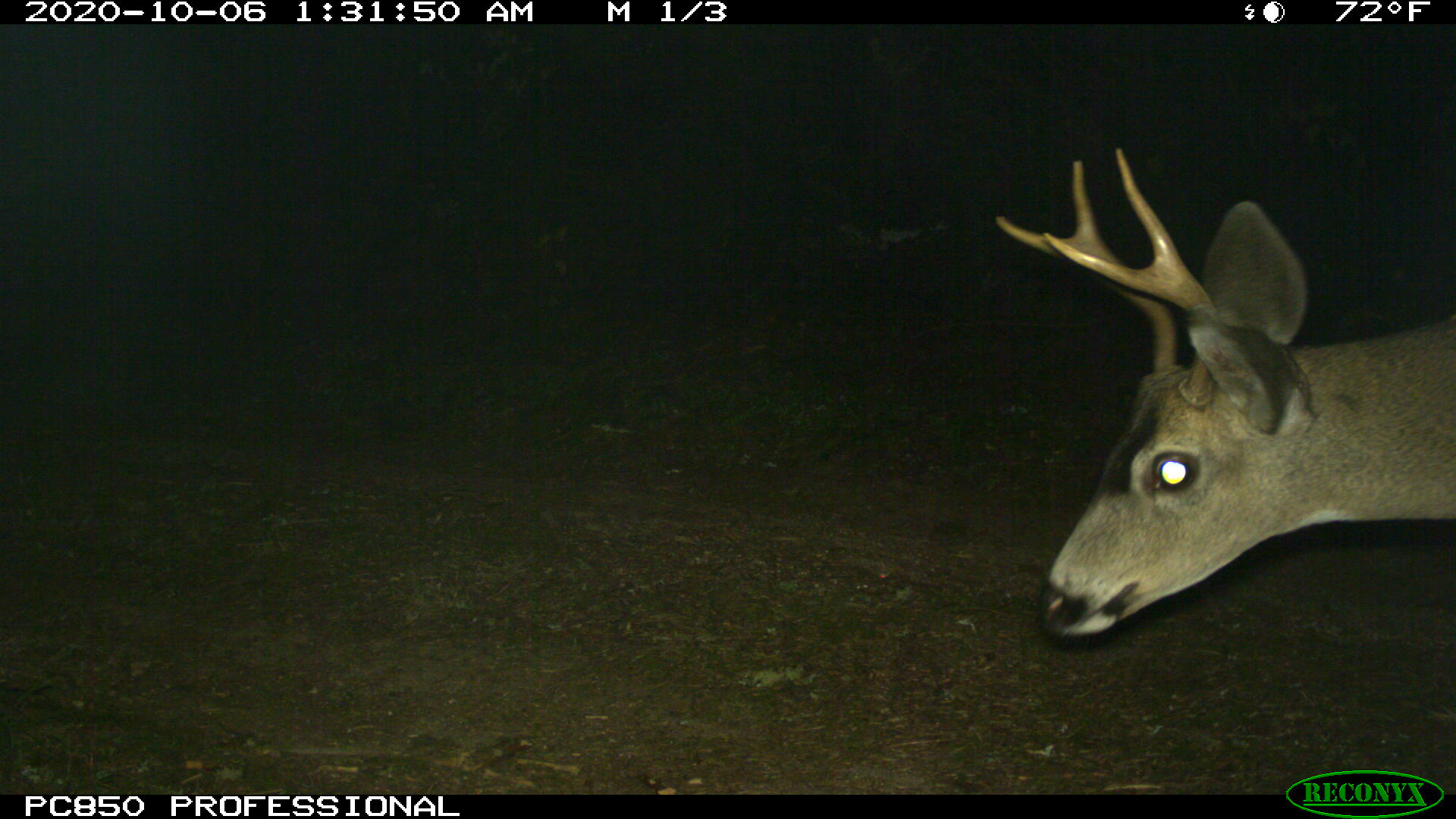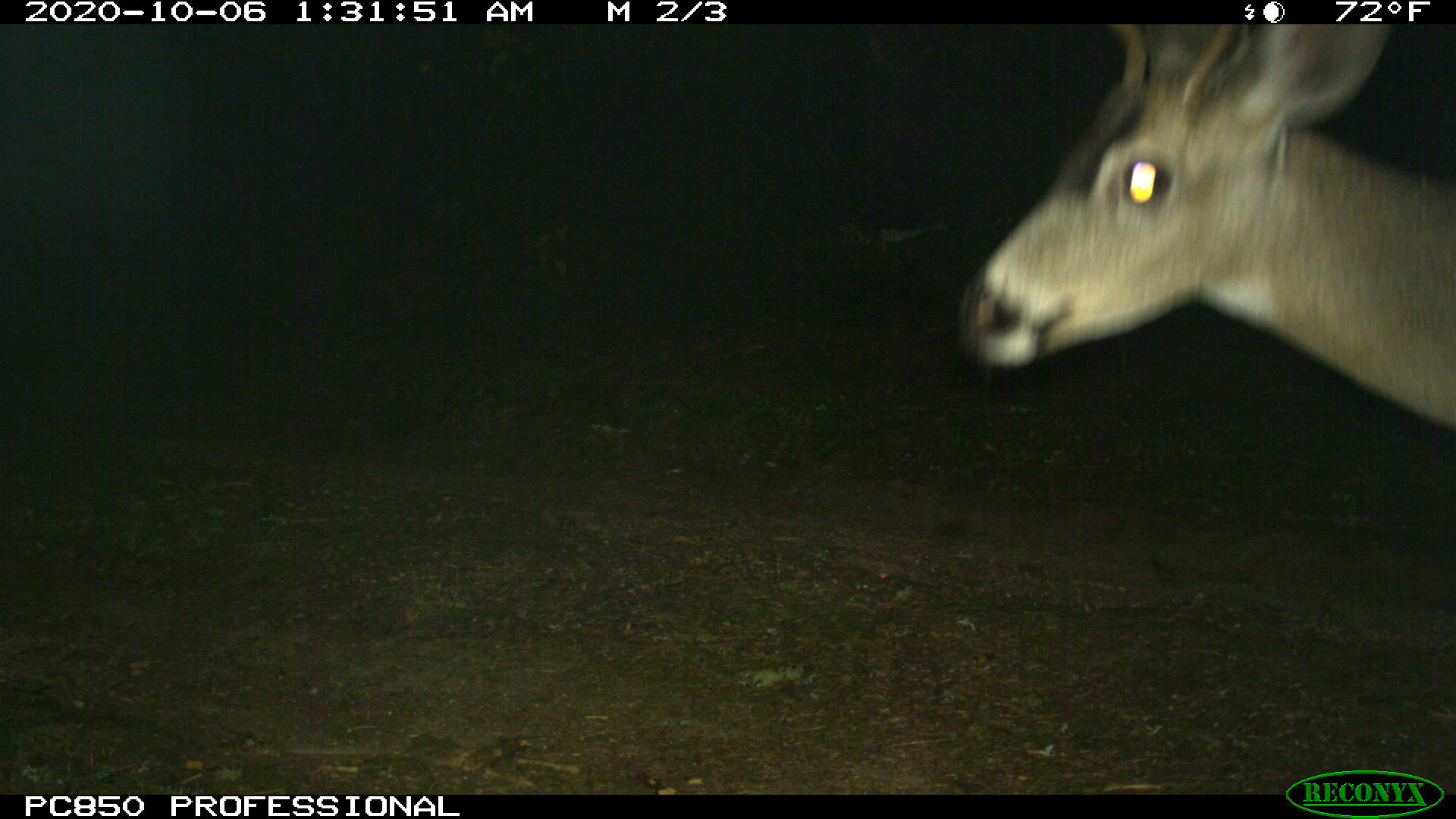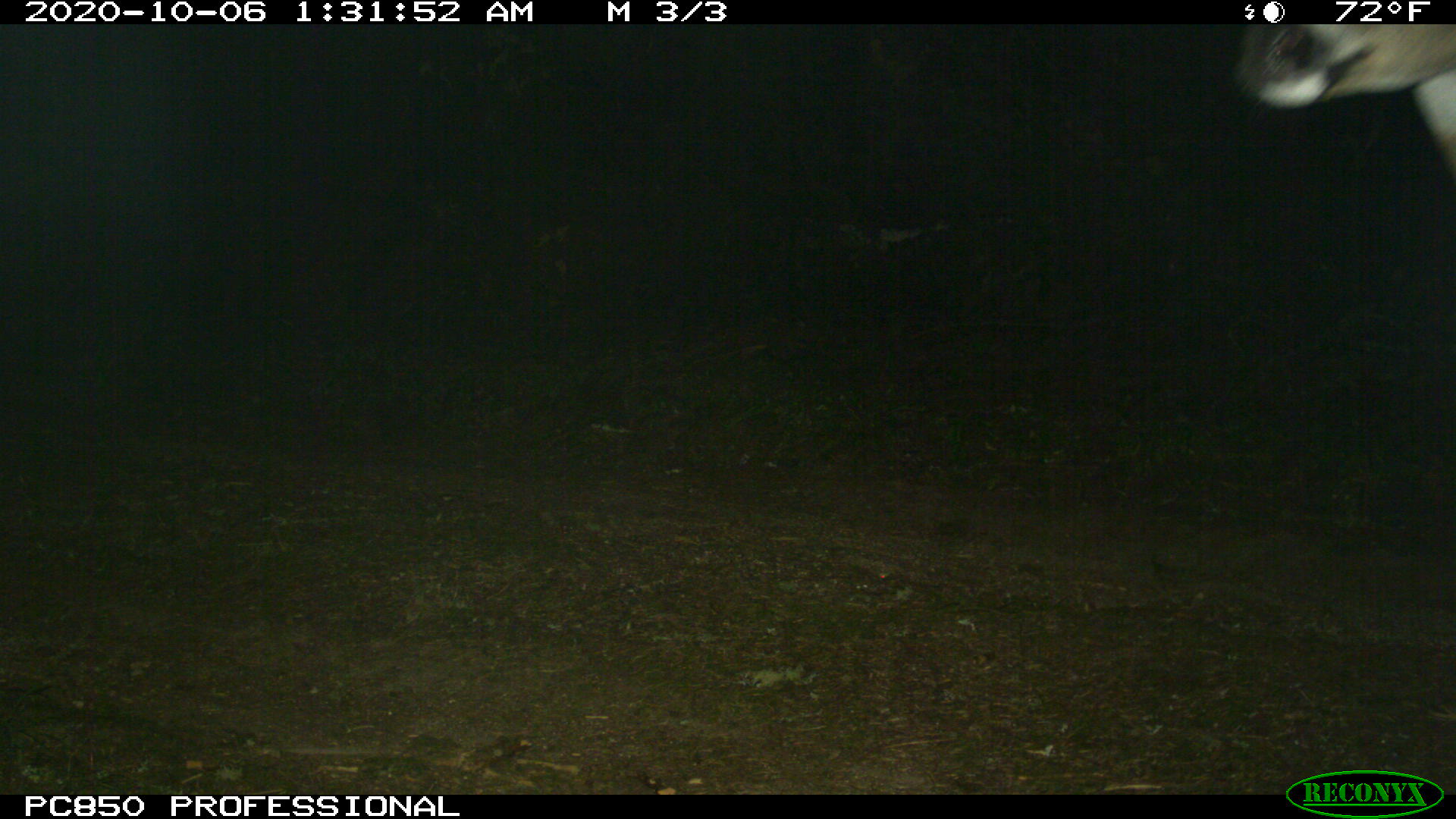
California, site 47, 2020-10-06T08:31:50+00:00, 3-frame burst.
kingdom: Animalia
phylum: Chordata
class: Mammalia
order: Artiodactyla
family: Cervidae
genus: Odocoileus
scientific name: Odocoileus hemionus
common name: mule deer